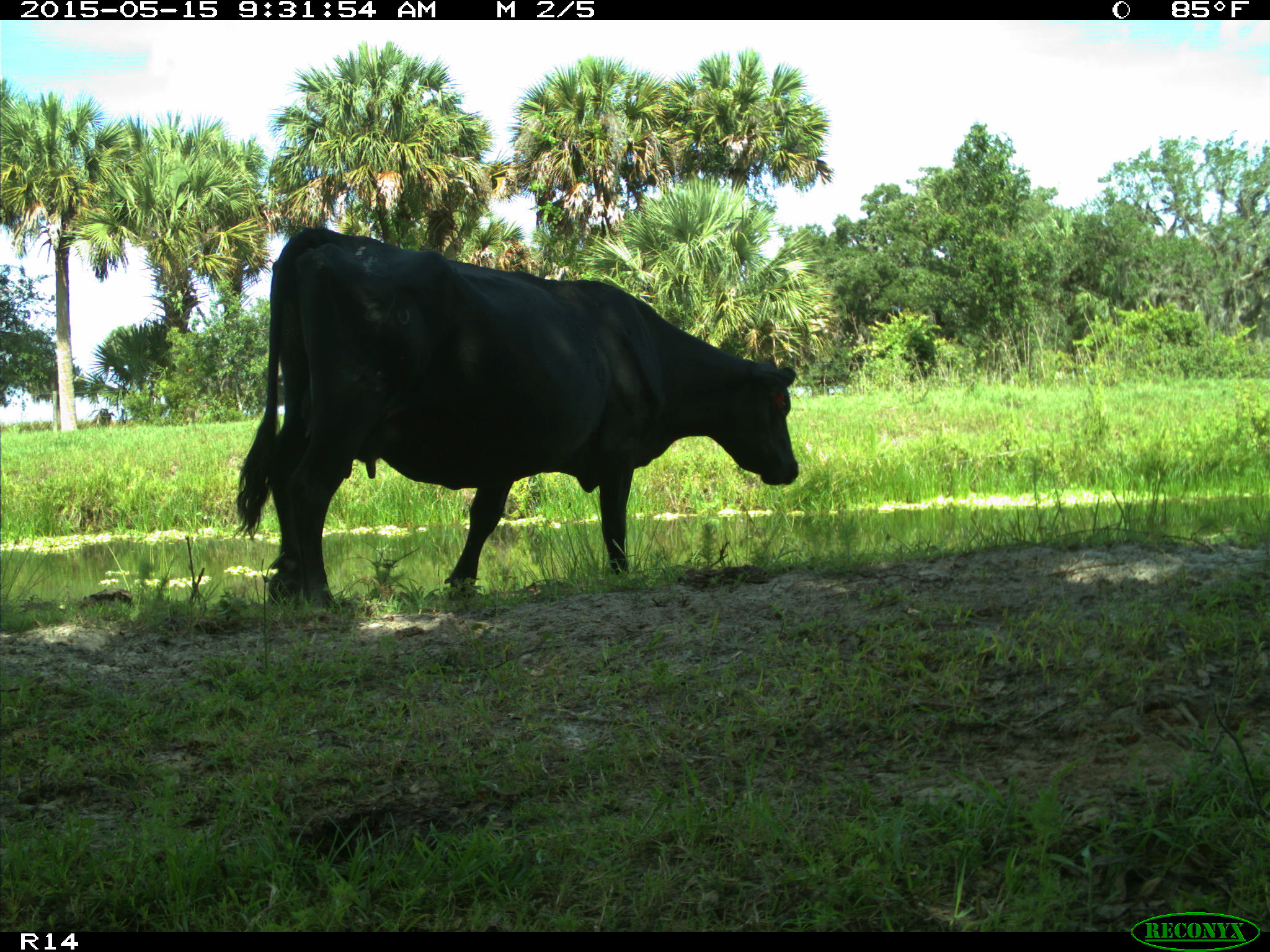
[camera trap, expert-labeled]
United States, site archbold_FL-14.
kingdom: Animalia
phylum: Chordata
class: Mammalia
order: Artiodactyla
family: Bovidae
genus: Bos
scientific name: Bos taurus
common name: domestic cow